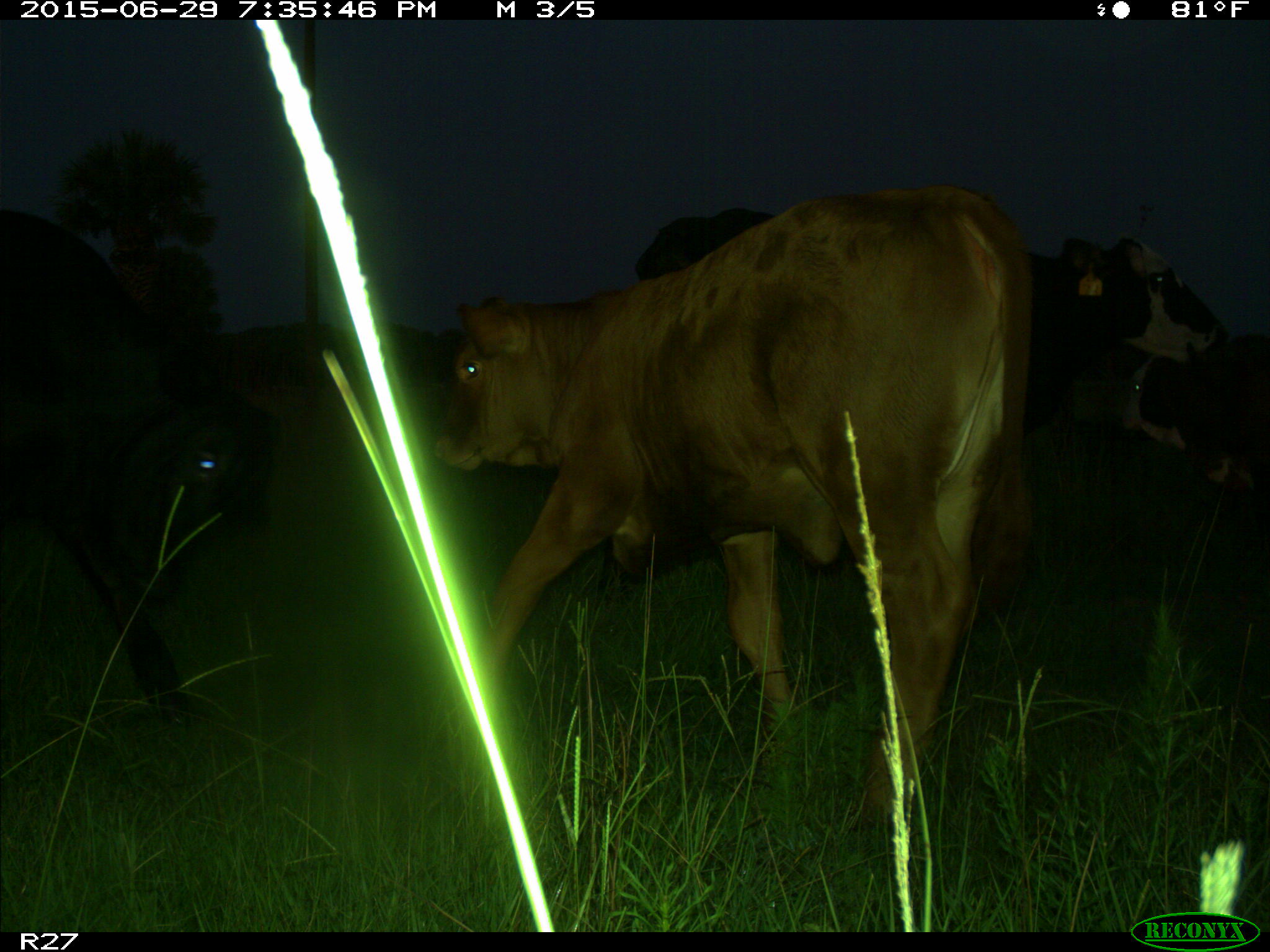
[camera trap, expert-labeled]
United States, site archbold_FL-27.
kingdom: Animalia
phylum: Chordata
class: Mammalia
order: Artiodactyla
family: Bovidae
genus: Bos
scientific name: Bos taurus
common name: domestic cow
Bos taurus (domestic cow).